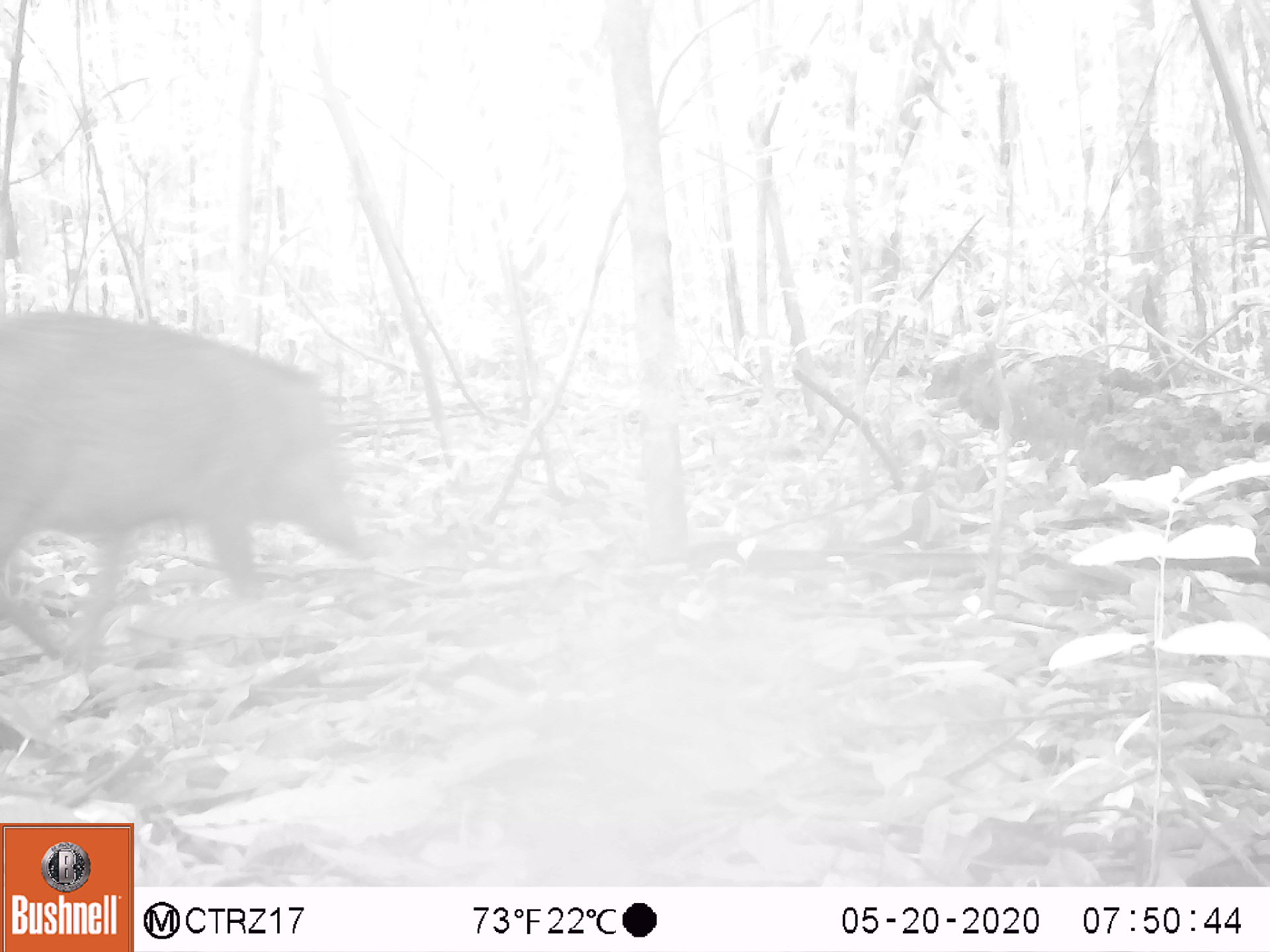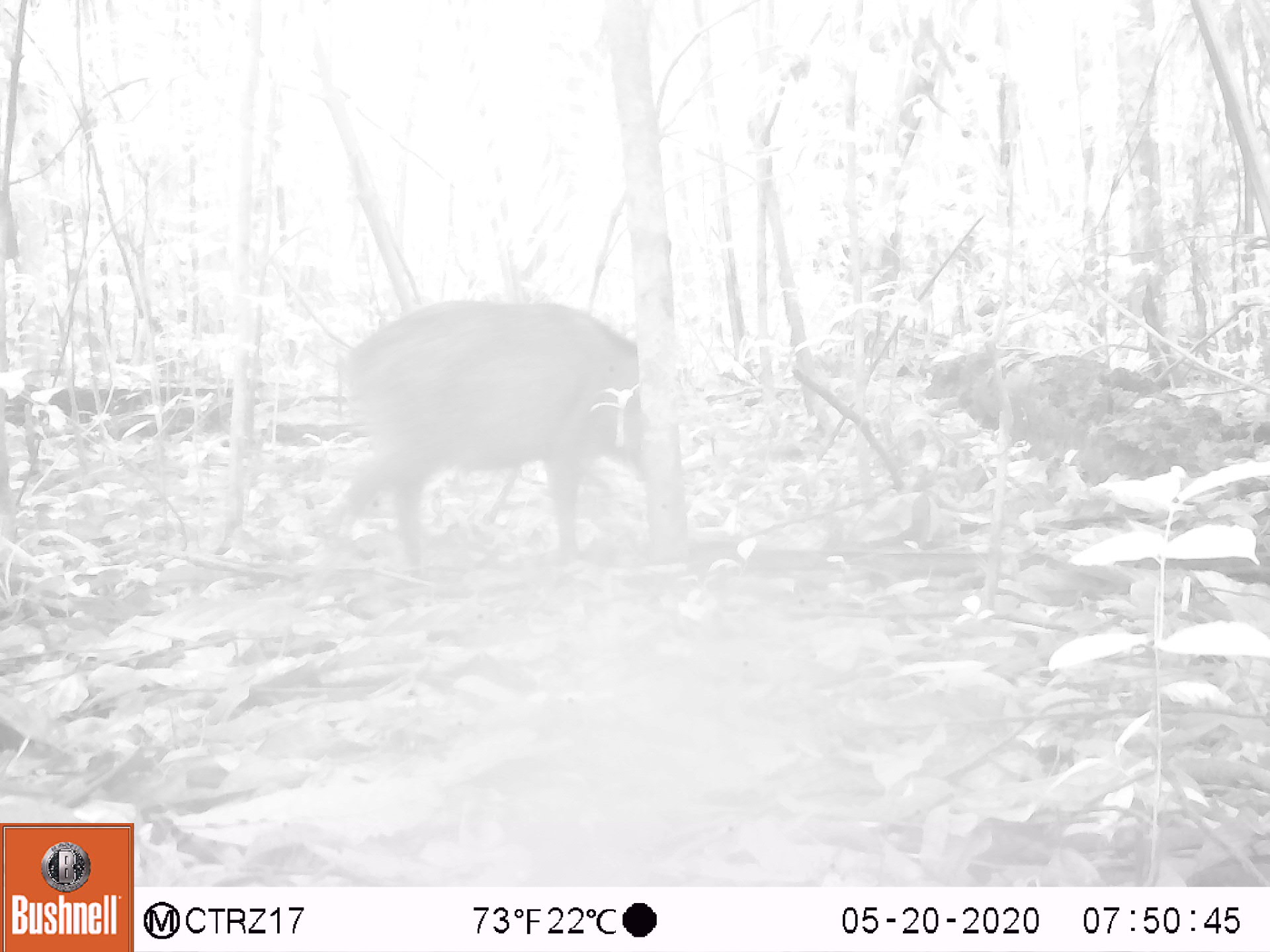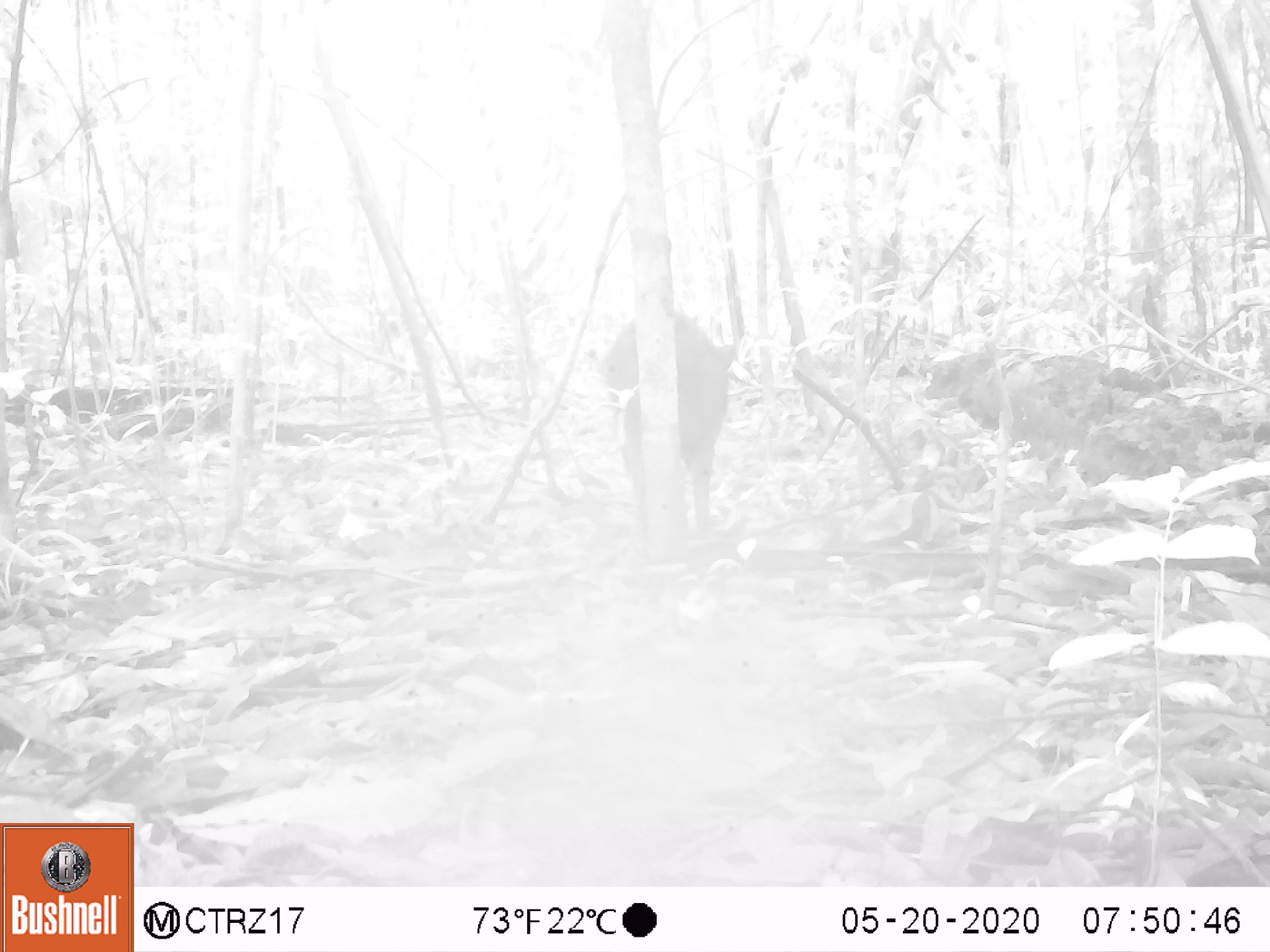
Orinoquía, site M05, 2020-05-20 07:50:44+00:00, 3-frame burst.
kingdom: Animalia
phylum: Chordata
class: Mammalia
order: Artiodactyla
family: Tayassuidae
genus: Pecari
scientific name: Pecari tajacu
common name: collared peccary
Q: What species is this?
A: Collared peccary (Pecari tajacu).